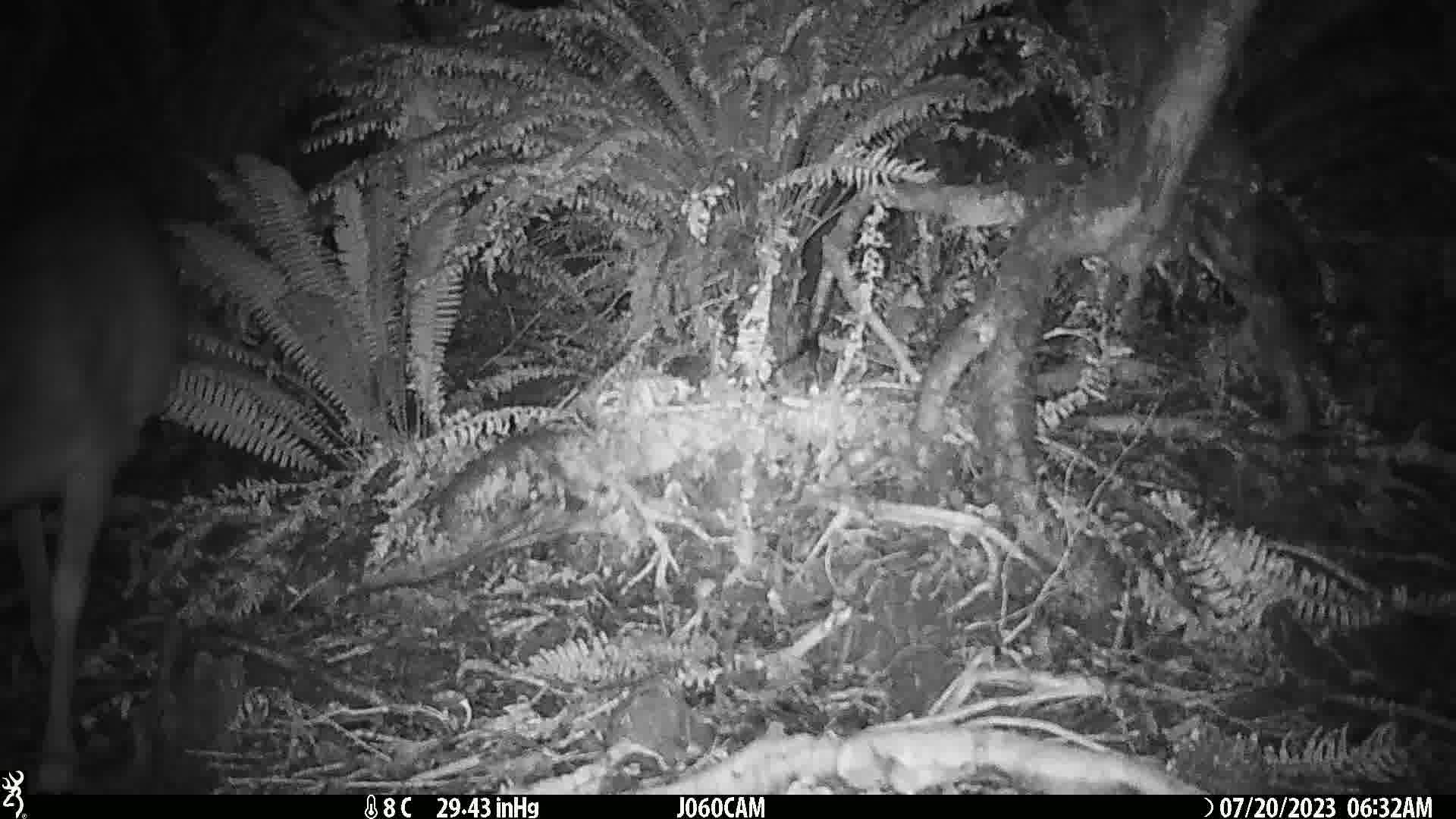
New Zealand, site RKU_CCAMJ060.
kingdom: Animalia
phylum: Chordata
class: Mammalia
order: Artiodactyla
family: Cervidae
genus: Odocoileus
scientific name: Odocoileus virginianus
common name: white-tailed deer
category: white tailed deer